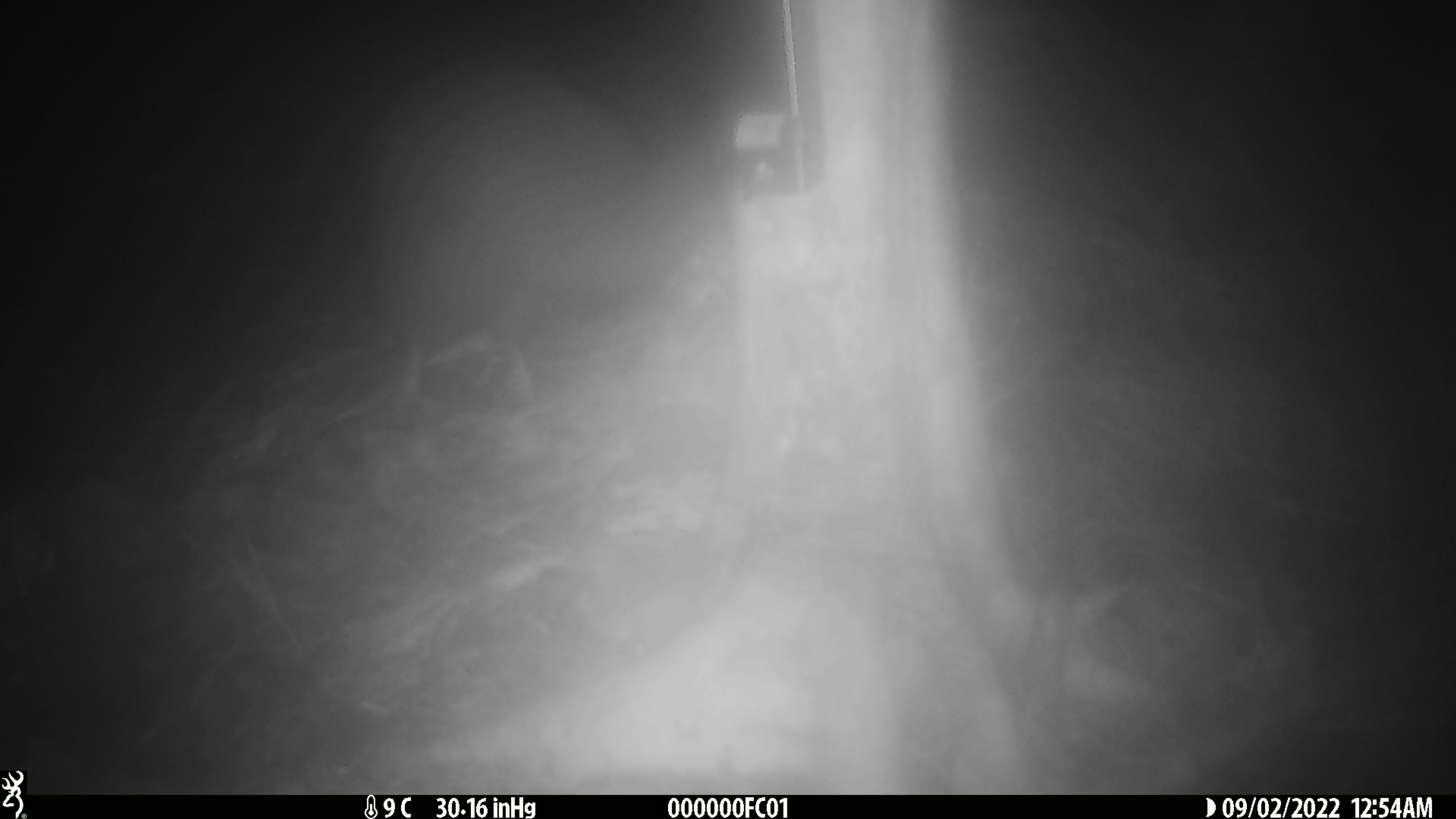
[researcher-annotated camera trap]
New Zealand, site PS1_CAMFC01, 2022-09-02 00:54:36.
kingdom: Animalia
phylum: Chordata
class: Aves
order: Apterygiformes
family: Apterygidae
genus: Apteryx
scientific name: Apteryx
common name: kiwi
Kiwi (Apteryx).